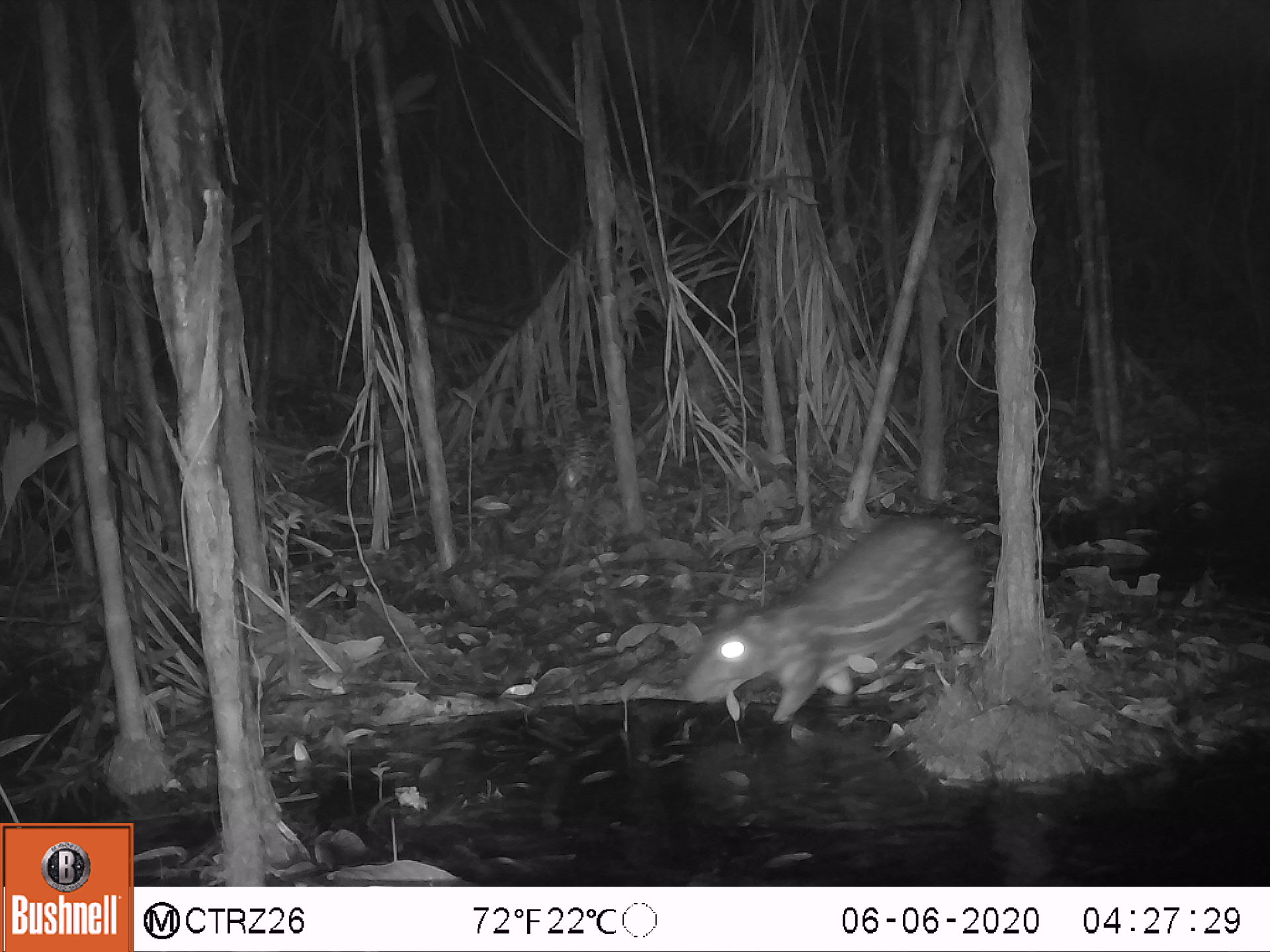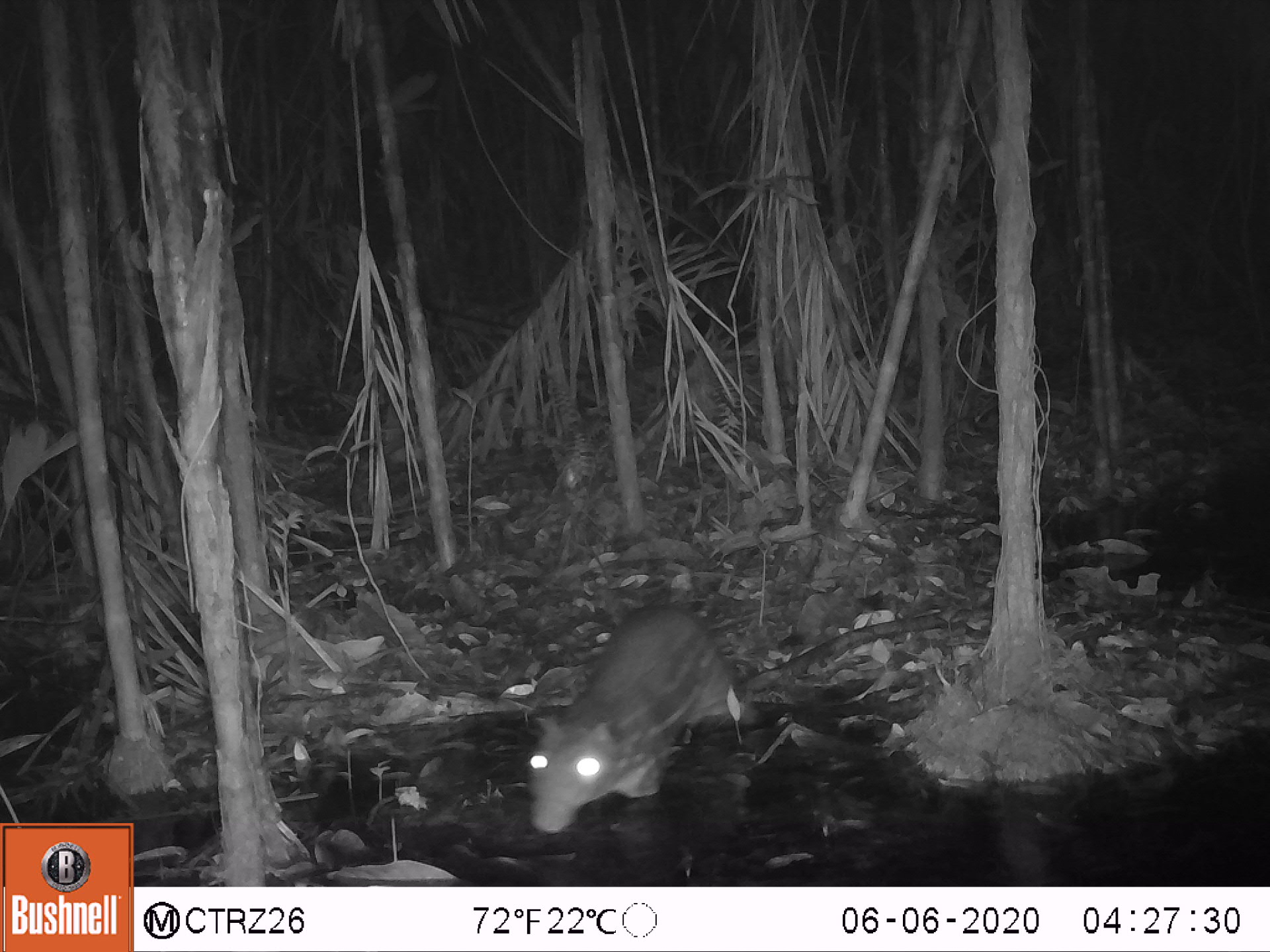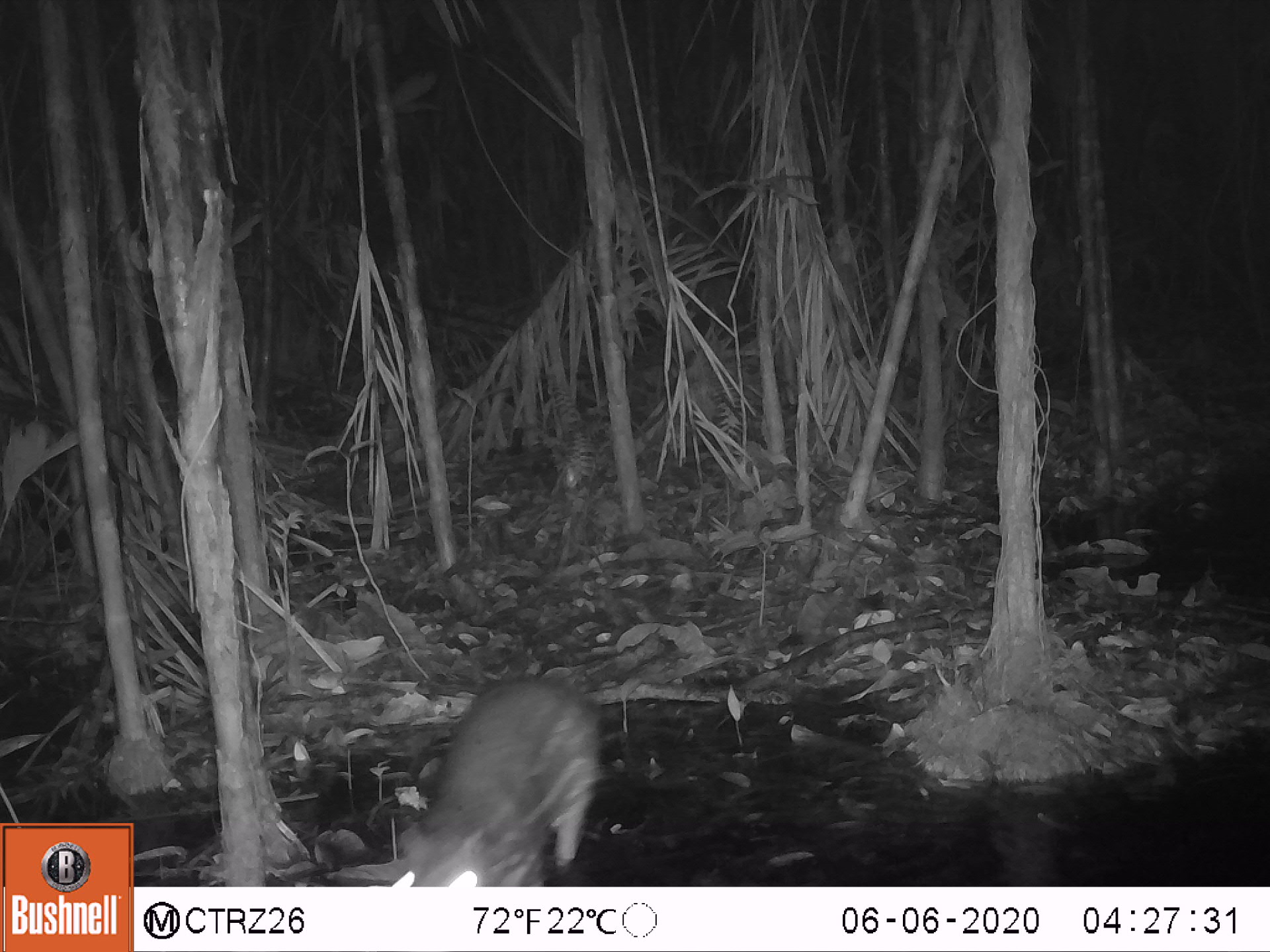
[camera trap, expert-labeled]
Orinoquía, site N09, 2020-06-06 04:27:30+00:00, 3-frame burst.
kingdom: Animalia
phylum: Chordata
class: Mammalia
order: Rodentia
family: Cuniculidae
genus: Cuniculus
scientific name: Cuniculus paca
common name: spotted paca